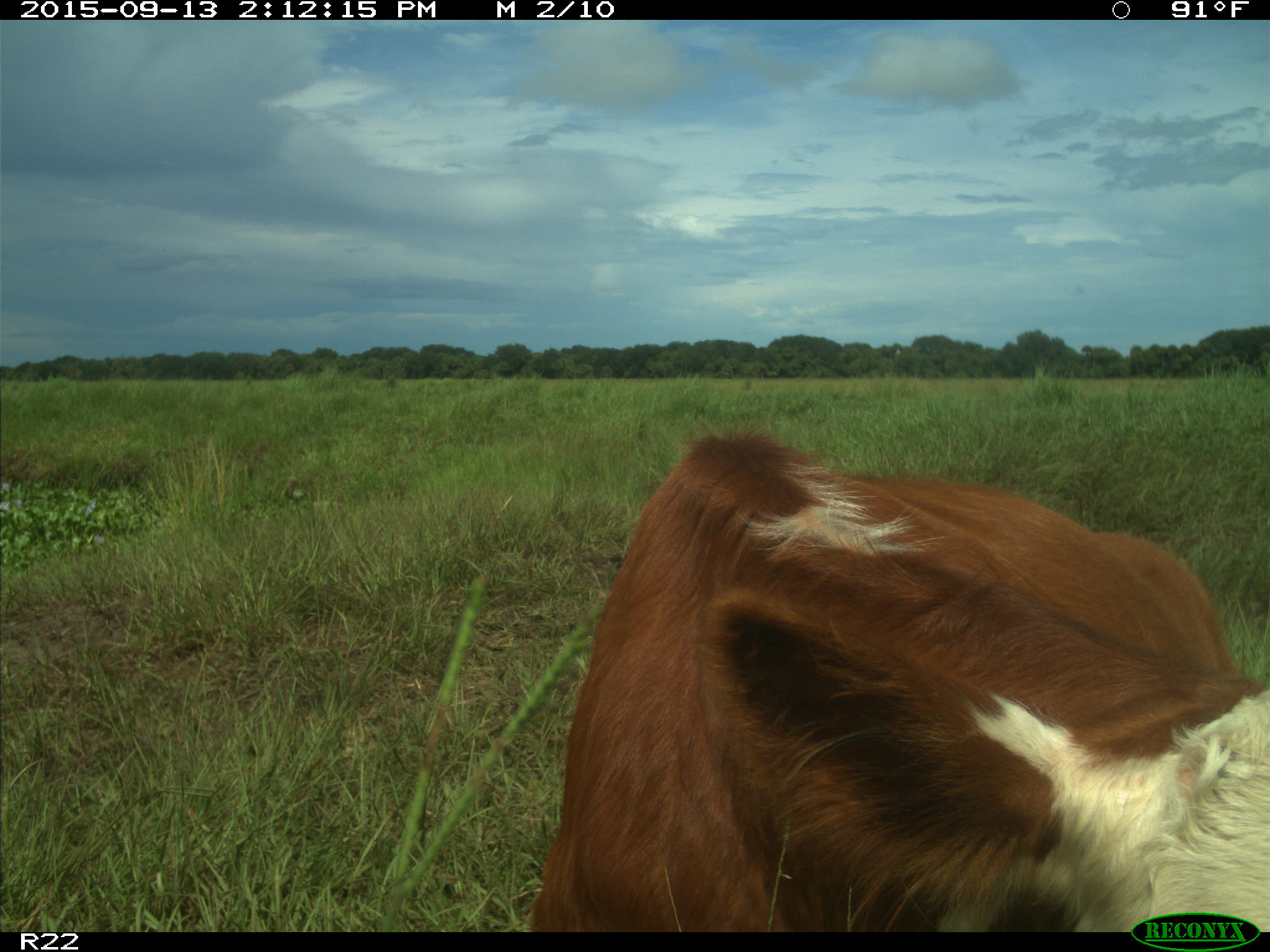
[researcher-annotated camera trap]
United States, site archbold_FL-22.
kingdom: Animalia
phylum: Chordata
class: Mammalia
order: Artiodactyla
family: Bovidae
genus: Bos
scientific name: Bos taurus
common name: domestic cow